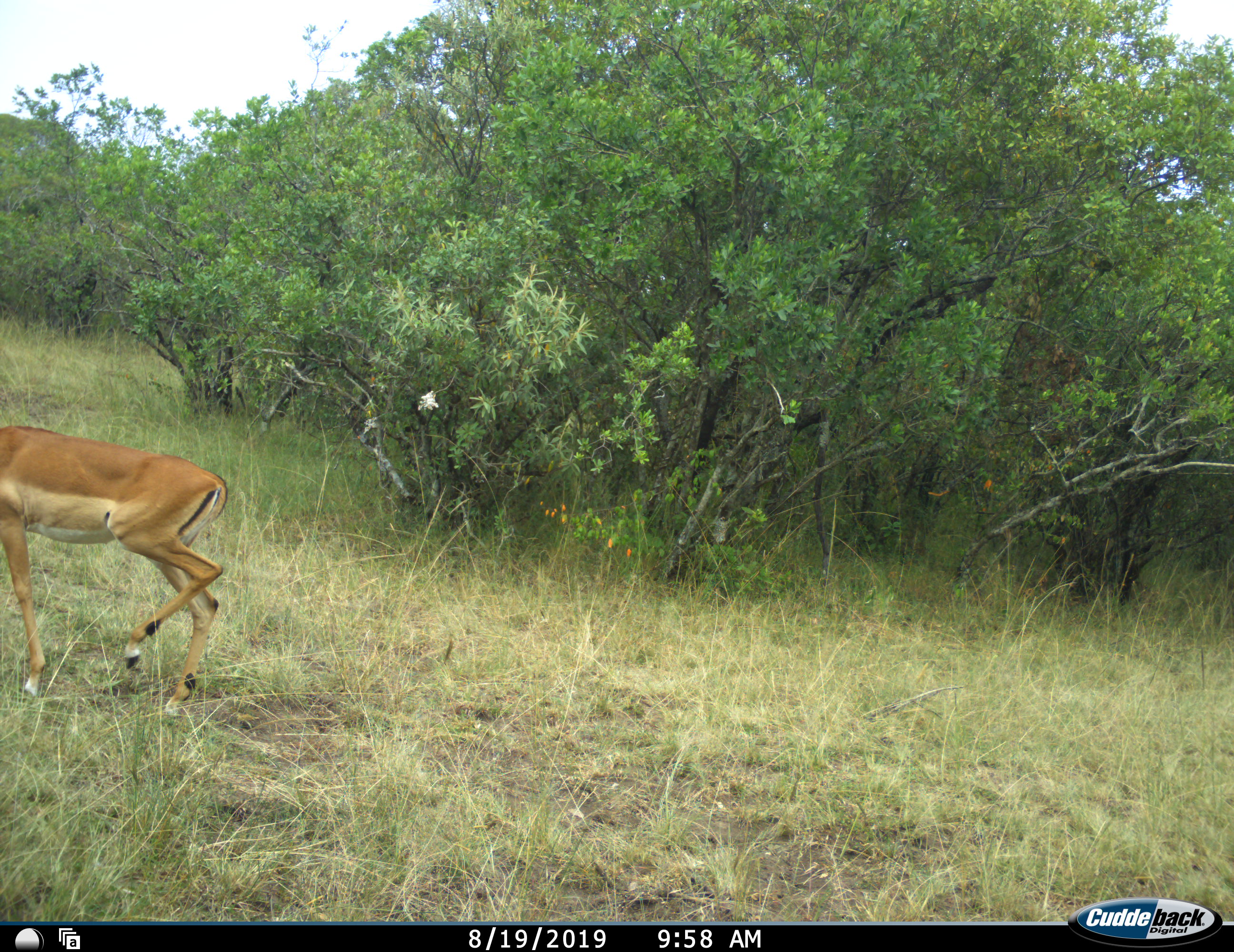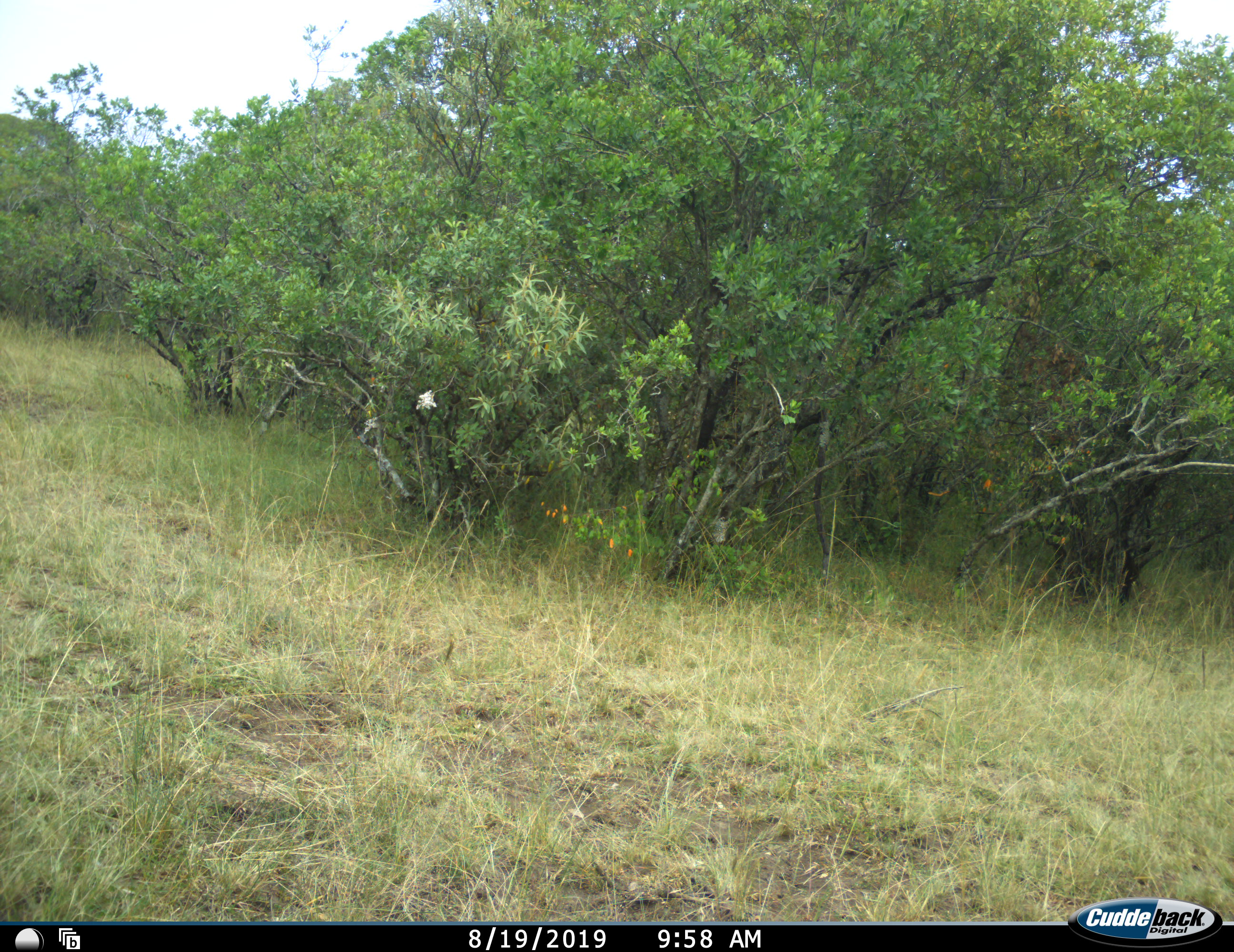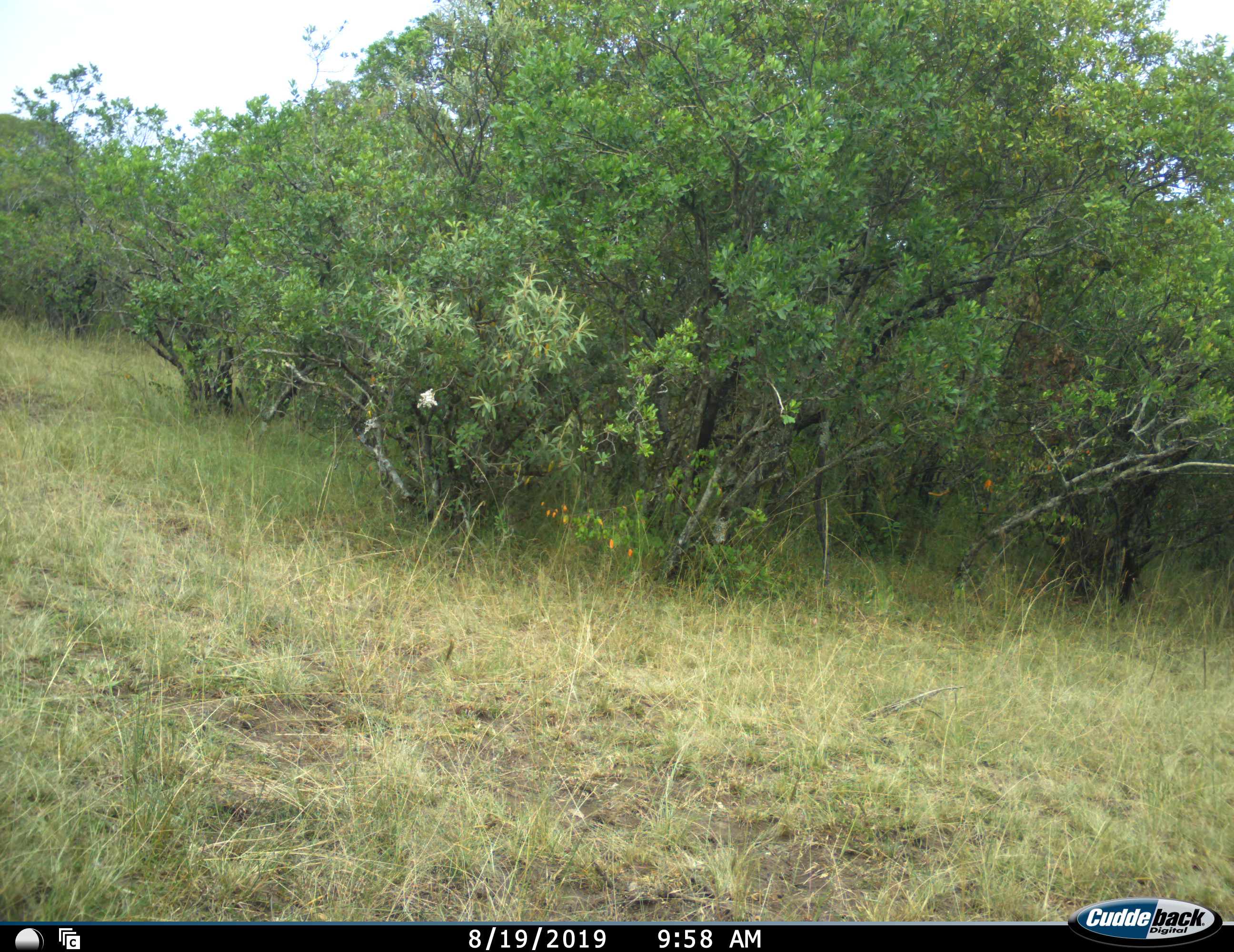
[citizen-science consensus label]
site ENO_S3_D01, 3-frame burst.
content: unidentified animal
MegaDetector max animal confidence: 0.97